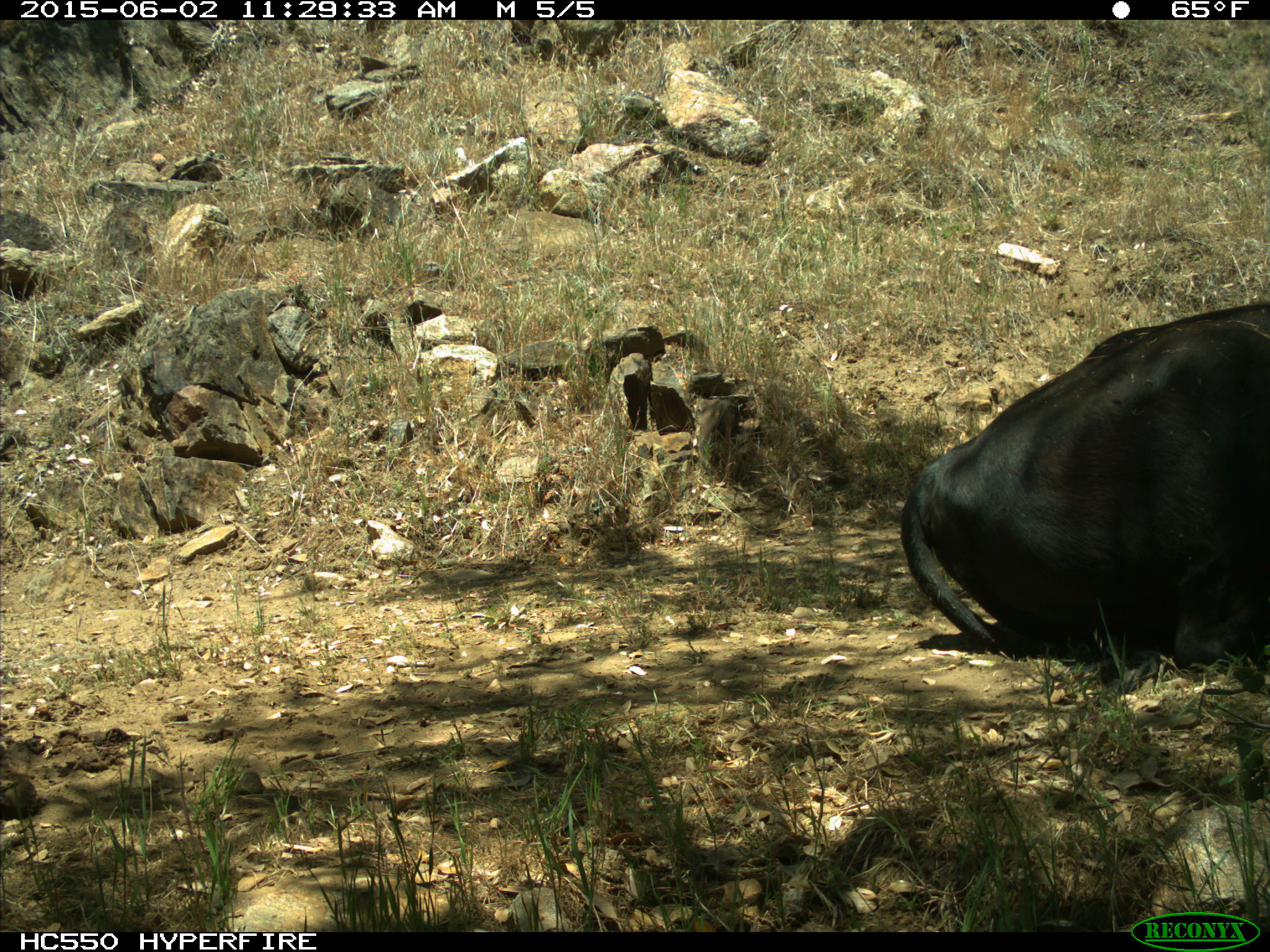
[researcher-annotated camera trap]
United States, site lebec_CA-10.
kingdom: Animalia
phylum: Chordata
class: Mammalia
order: Artiodactyla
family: Bovidae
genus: Bos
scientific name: Bos taurus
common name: domestic cow